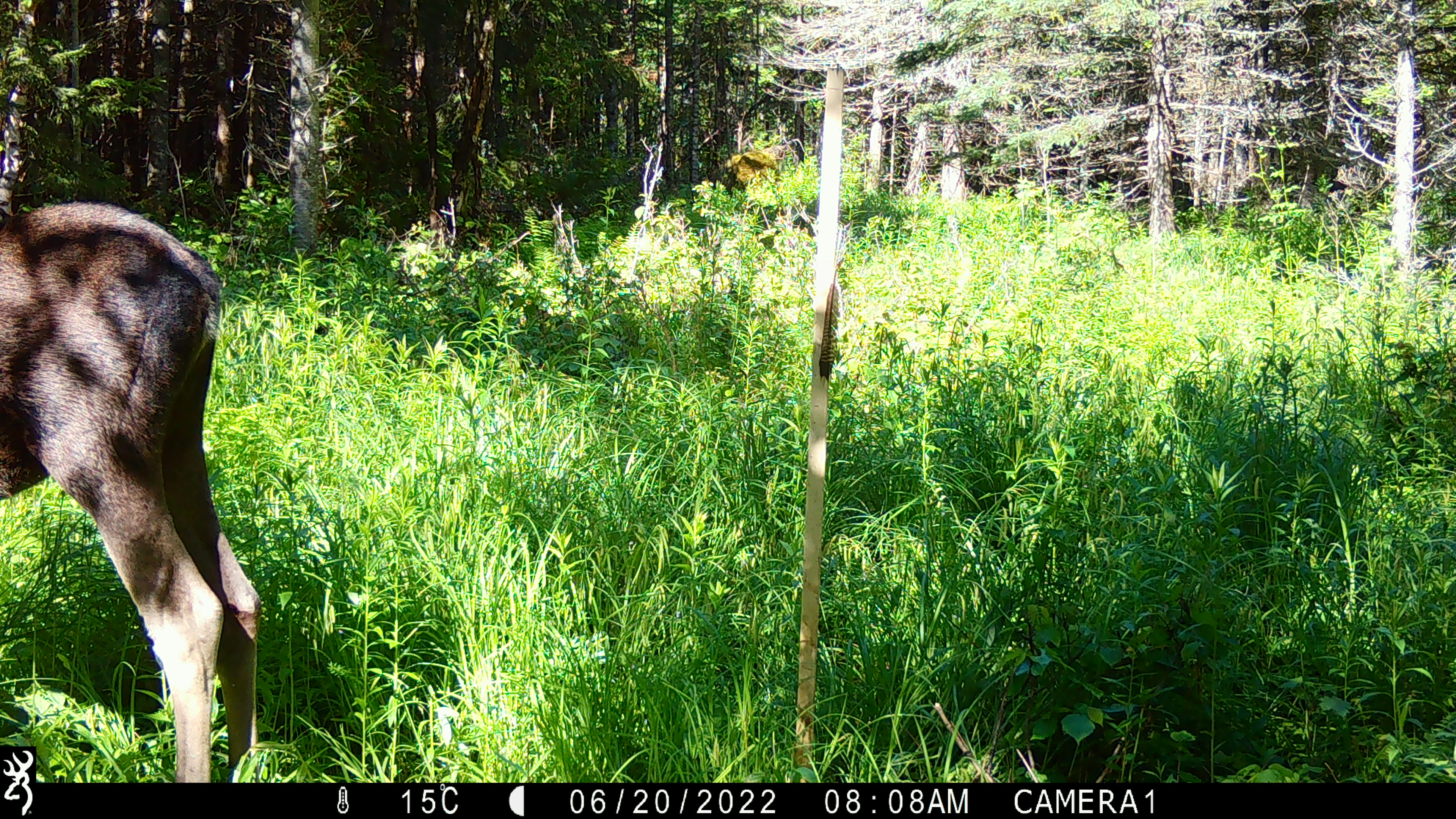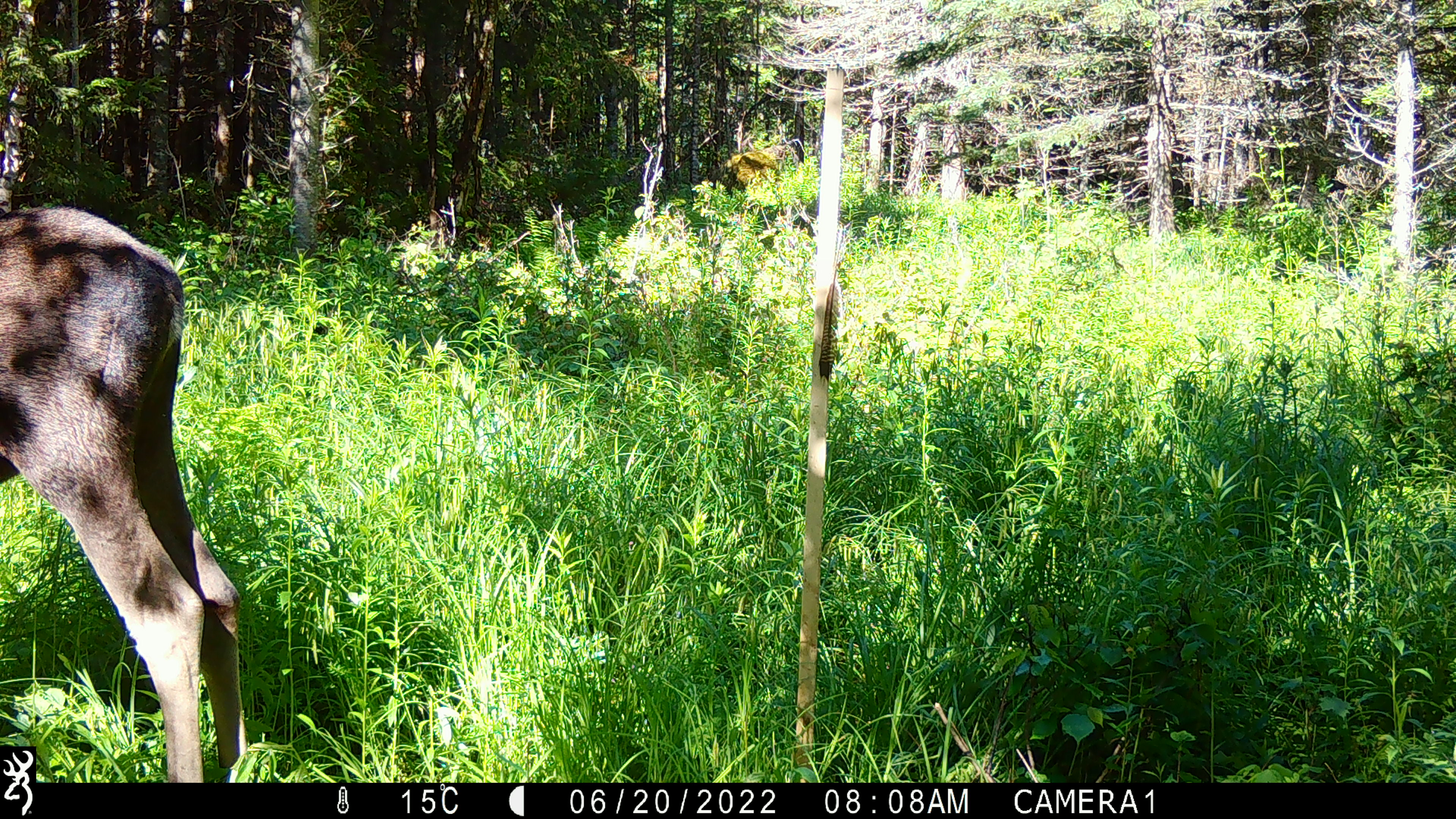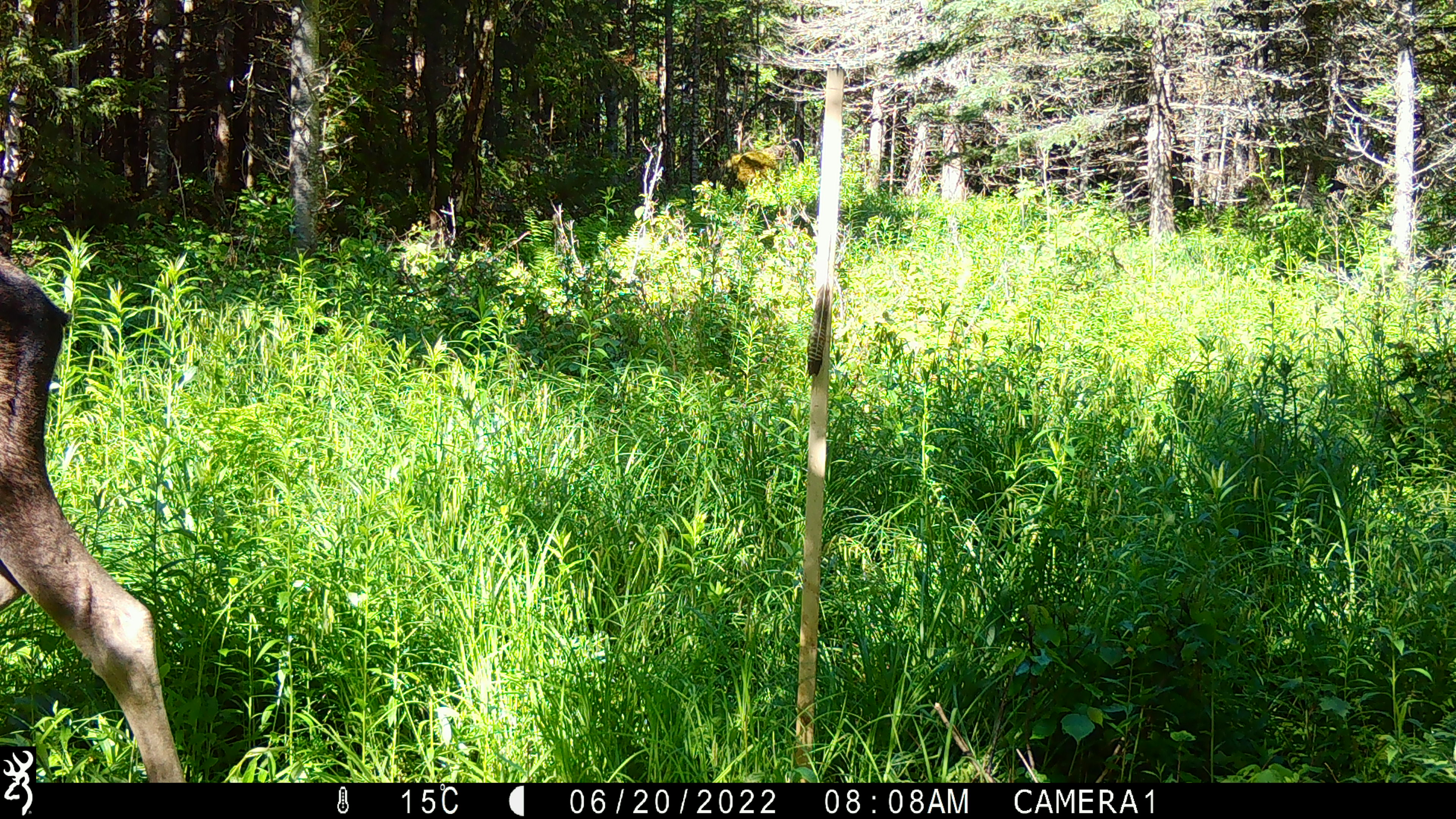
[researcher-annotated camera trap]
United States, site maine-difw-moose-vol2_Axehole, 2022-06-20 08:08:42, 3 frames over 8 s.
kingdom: Animalia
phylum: Chordata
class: Mammalia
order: Artiodactyla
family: Cervidae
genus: Alces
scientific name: Alces alces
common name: moose